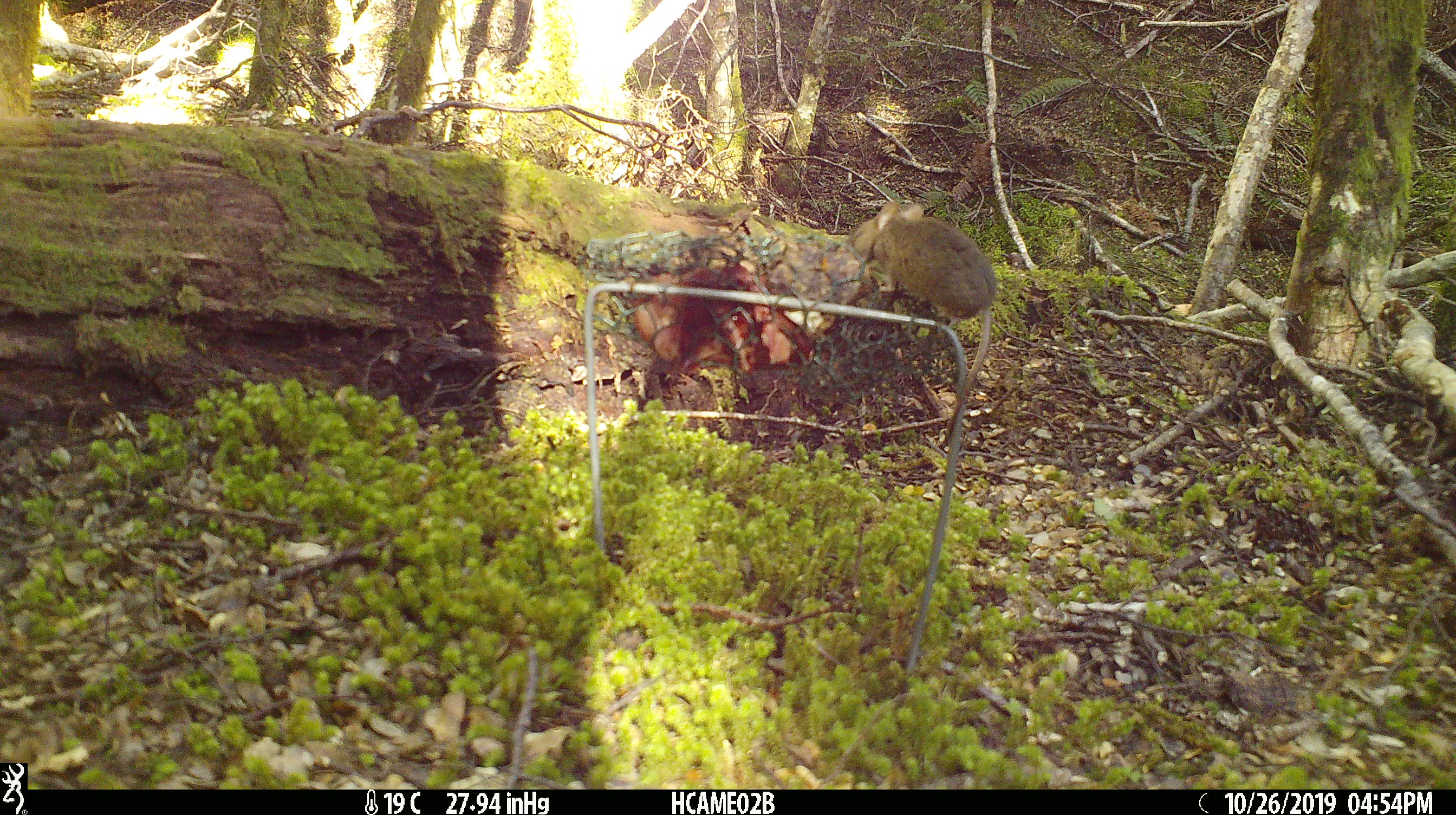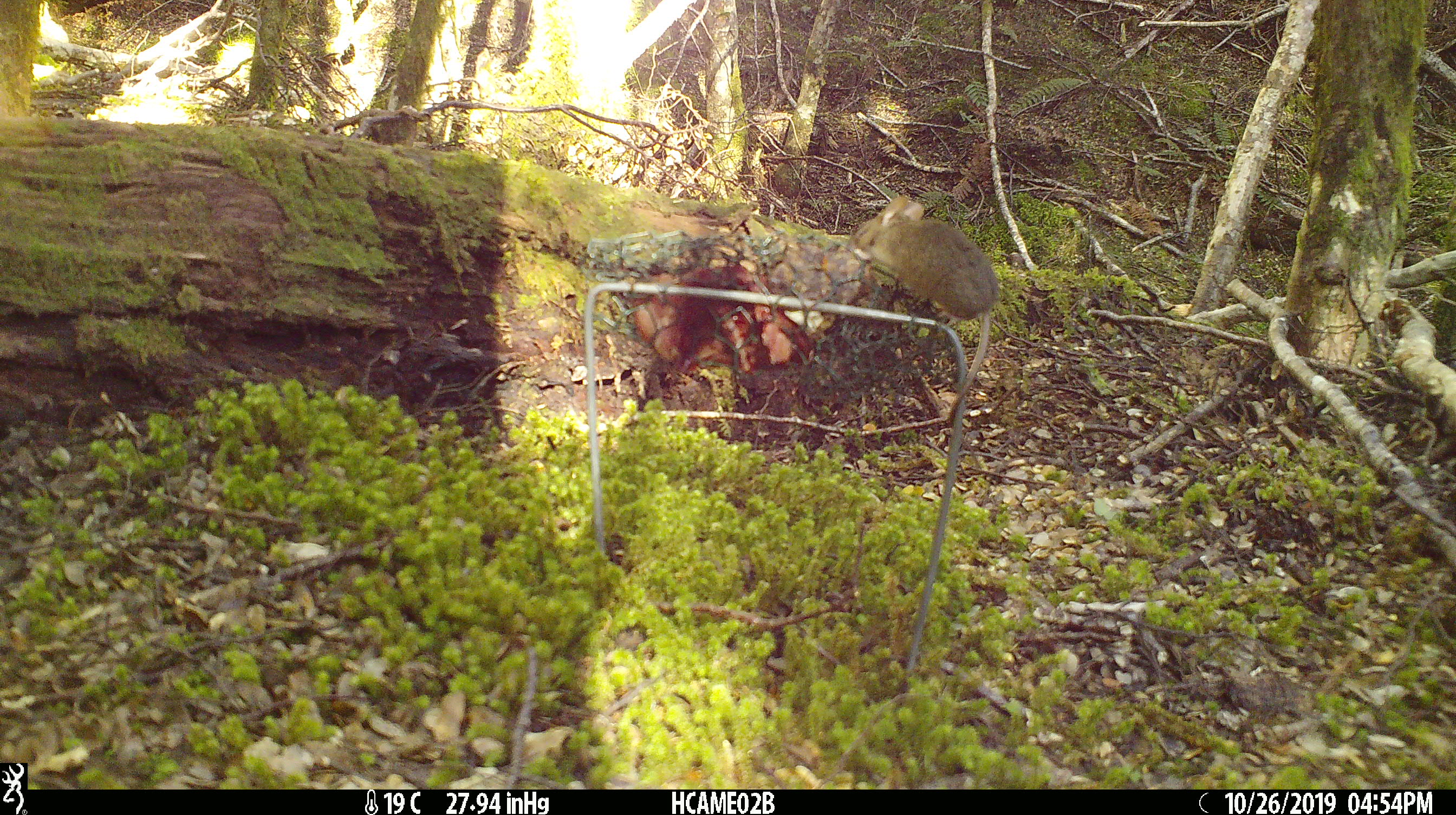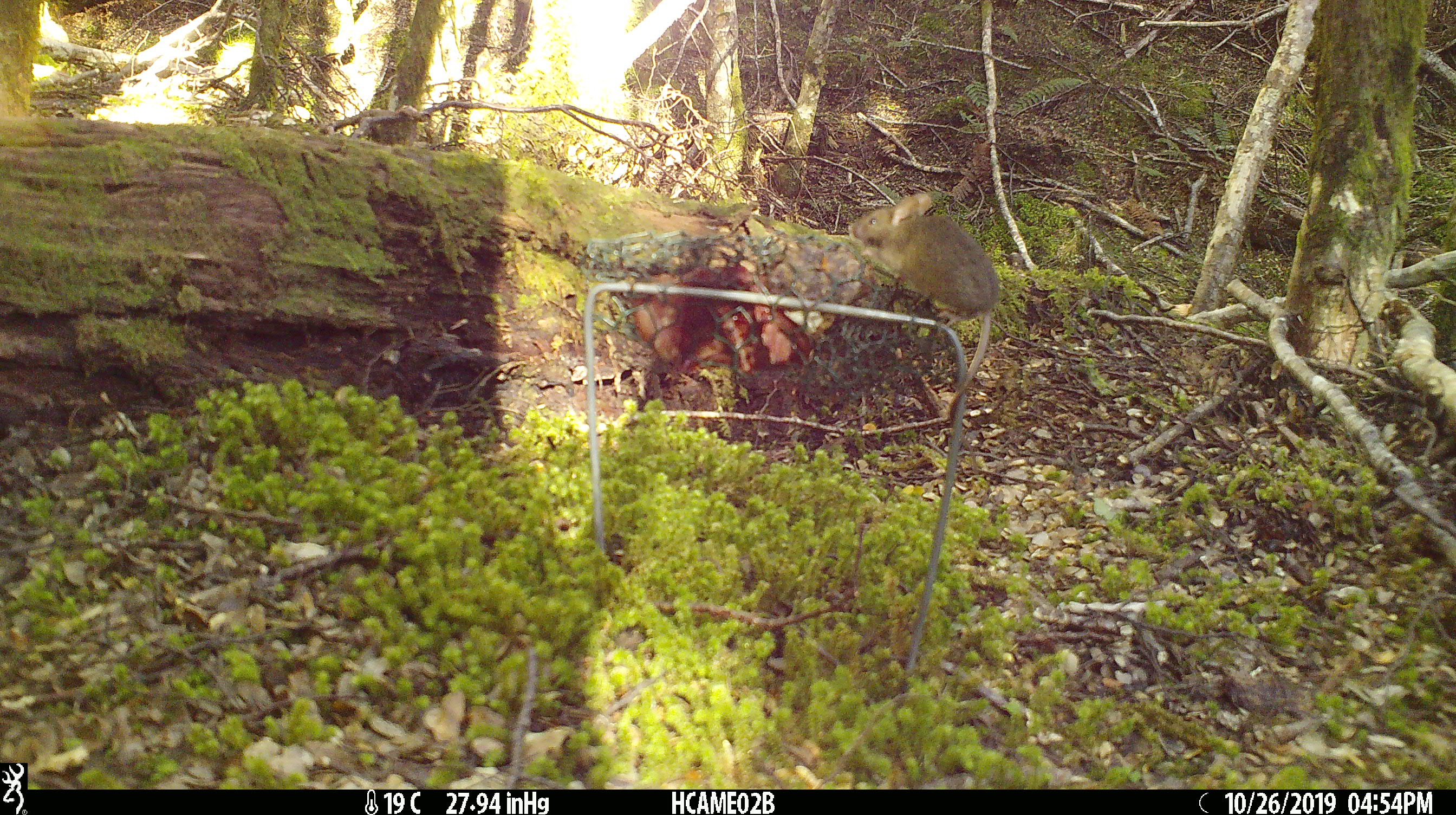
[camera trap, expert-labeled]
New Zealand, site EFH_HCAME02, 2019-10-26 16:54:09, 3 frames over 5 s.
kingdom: Animalia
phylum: Chordata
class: Mammalia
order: Rodentia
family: Muridae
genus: Mus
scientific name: Mus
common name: mouse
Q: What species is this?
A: Mouse (Mus).